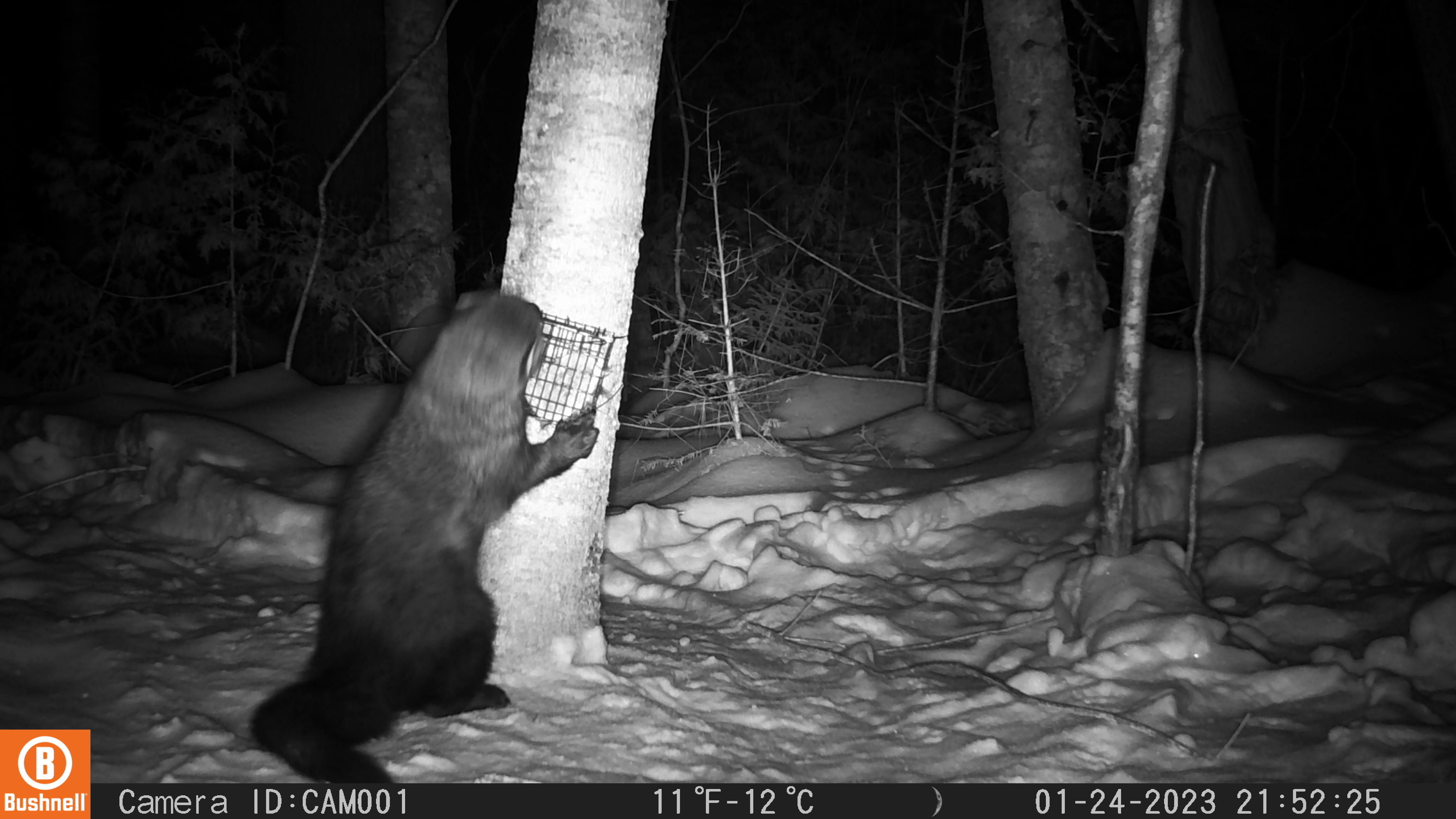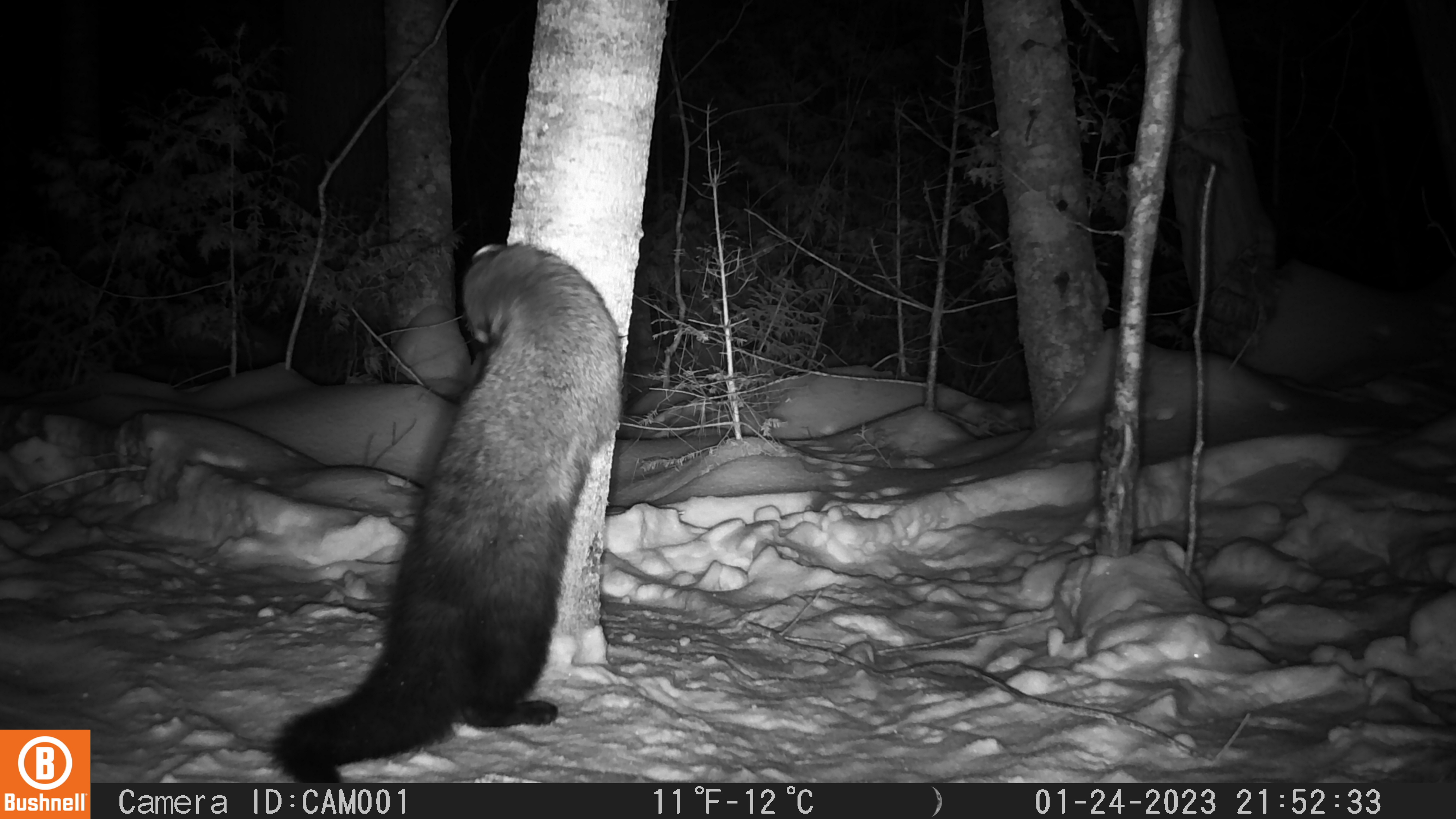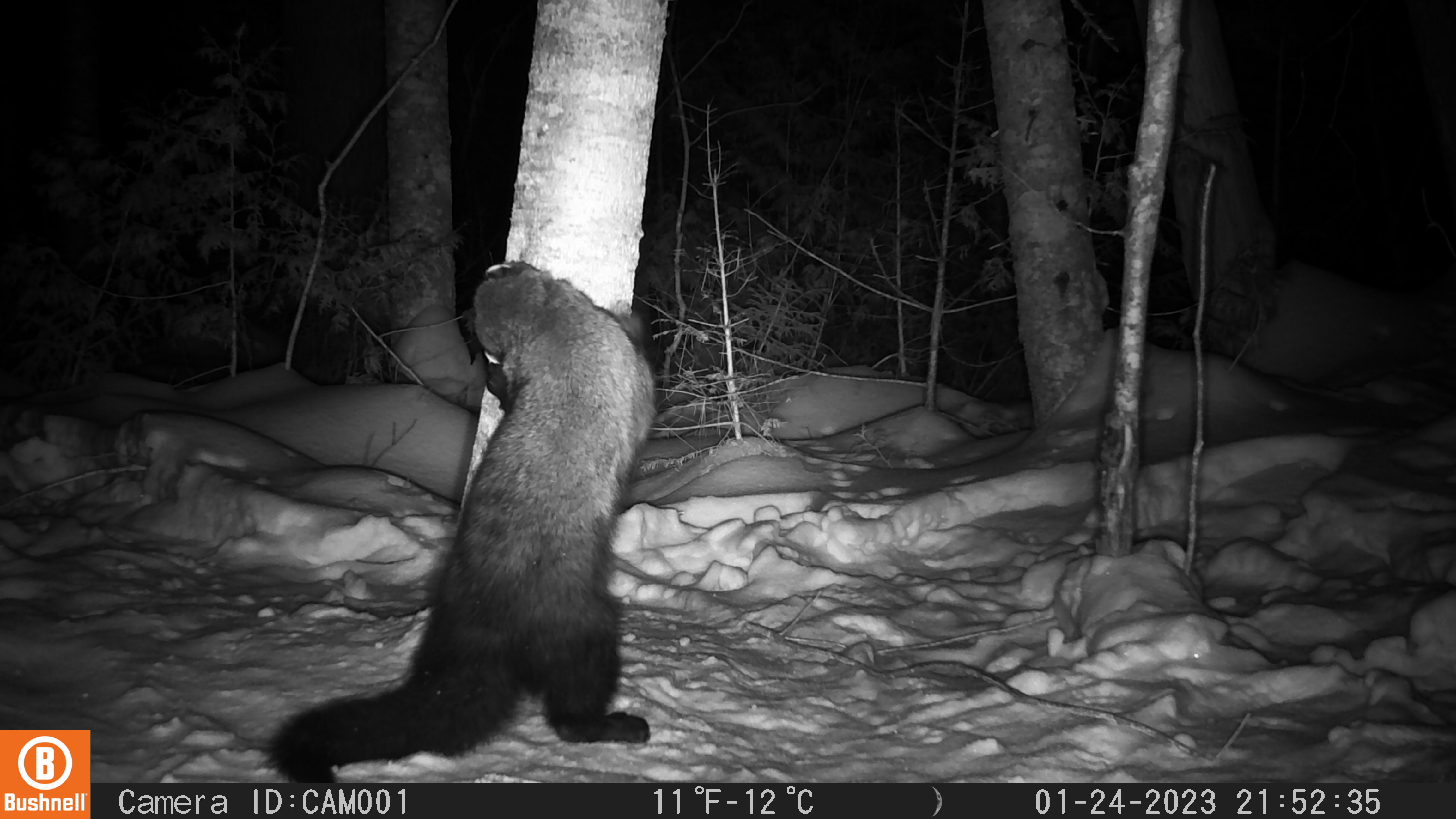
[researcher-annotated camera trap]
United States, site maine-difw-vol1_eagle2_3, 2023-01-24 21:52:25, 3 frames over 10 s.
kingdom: Animalia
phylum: Chordata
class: Mammalia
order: Carnivora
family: Mustelidae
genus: Pekania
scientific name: Pekania pennanti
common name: fisher